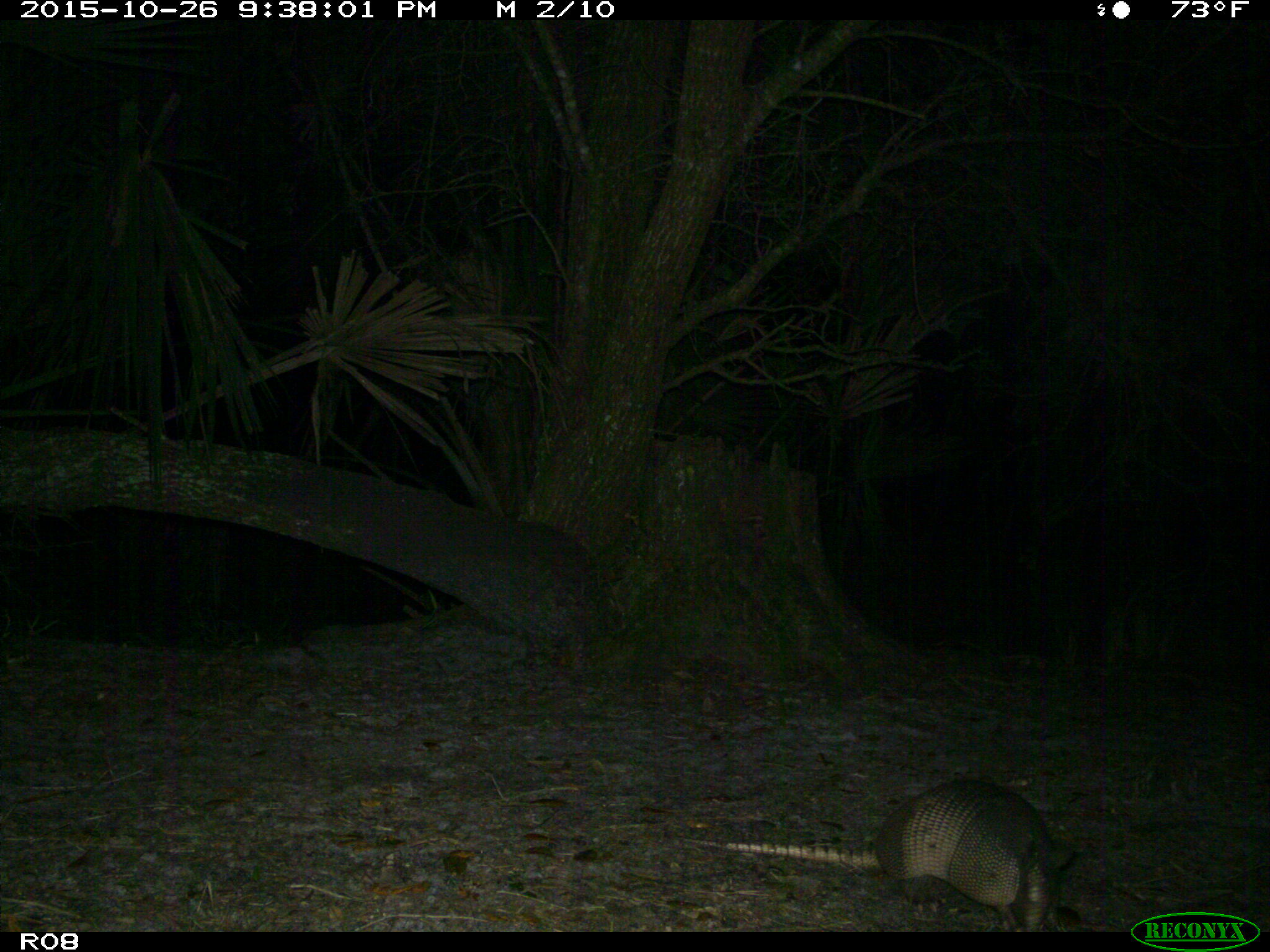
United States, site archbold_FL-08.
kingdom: Animalia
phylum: Chordata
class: Mammalia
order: Cingulata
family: Dasypodidae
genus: Dasypus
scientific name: Dasypus novemcinctus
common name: nine-banded armadillo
Dasypus novemcinctus (nine-banded armadillo).